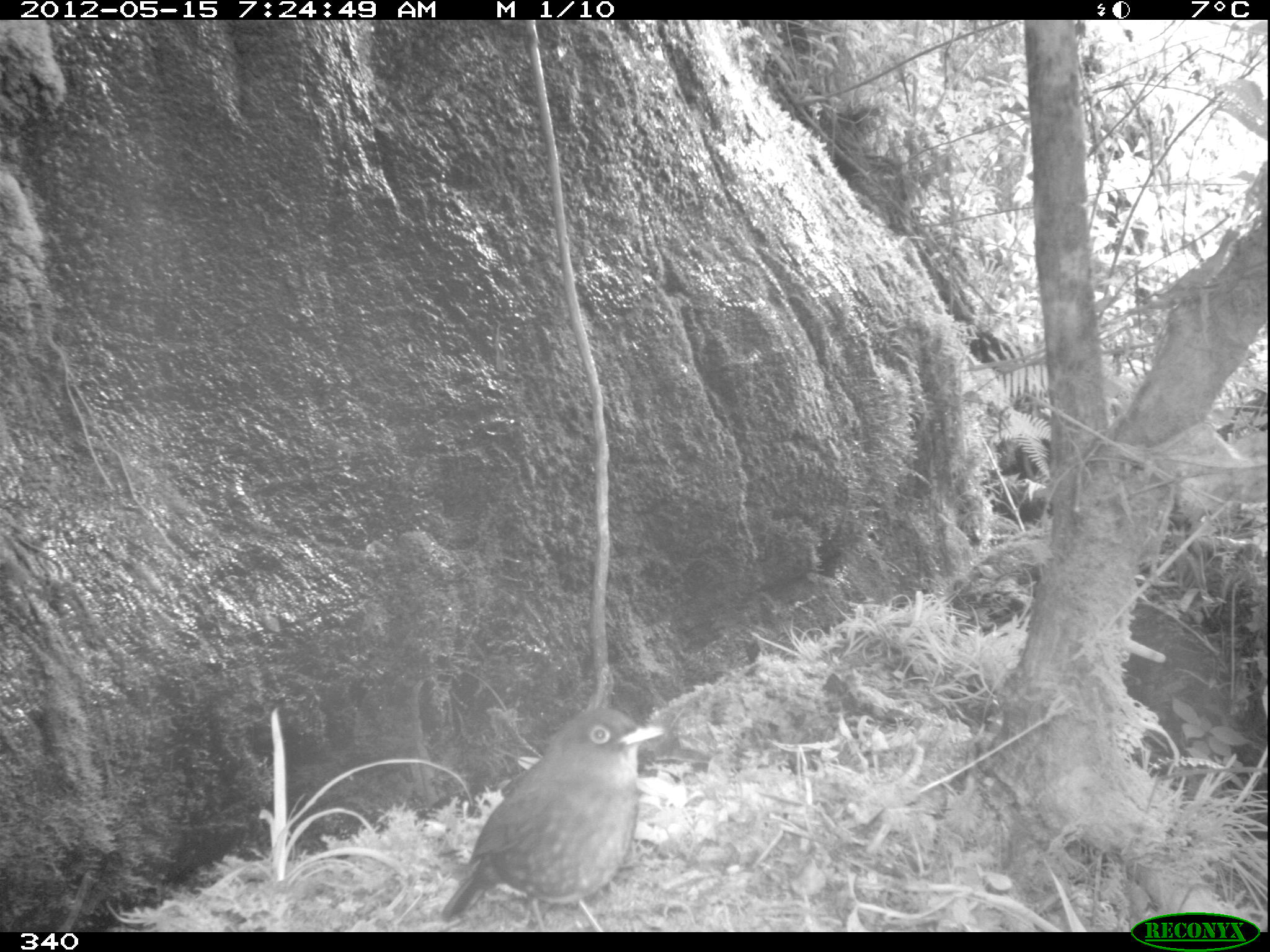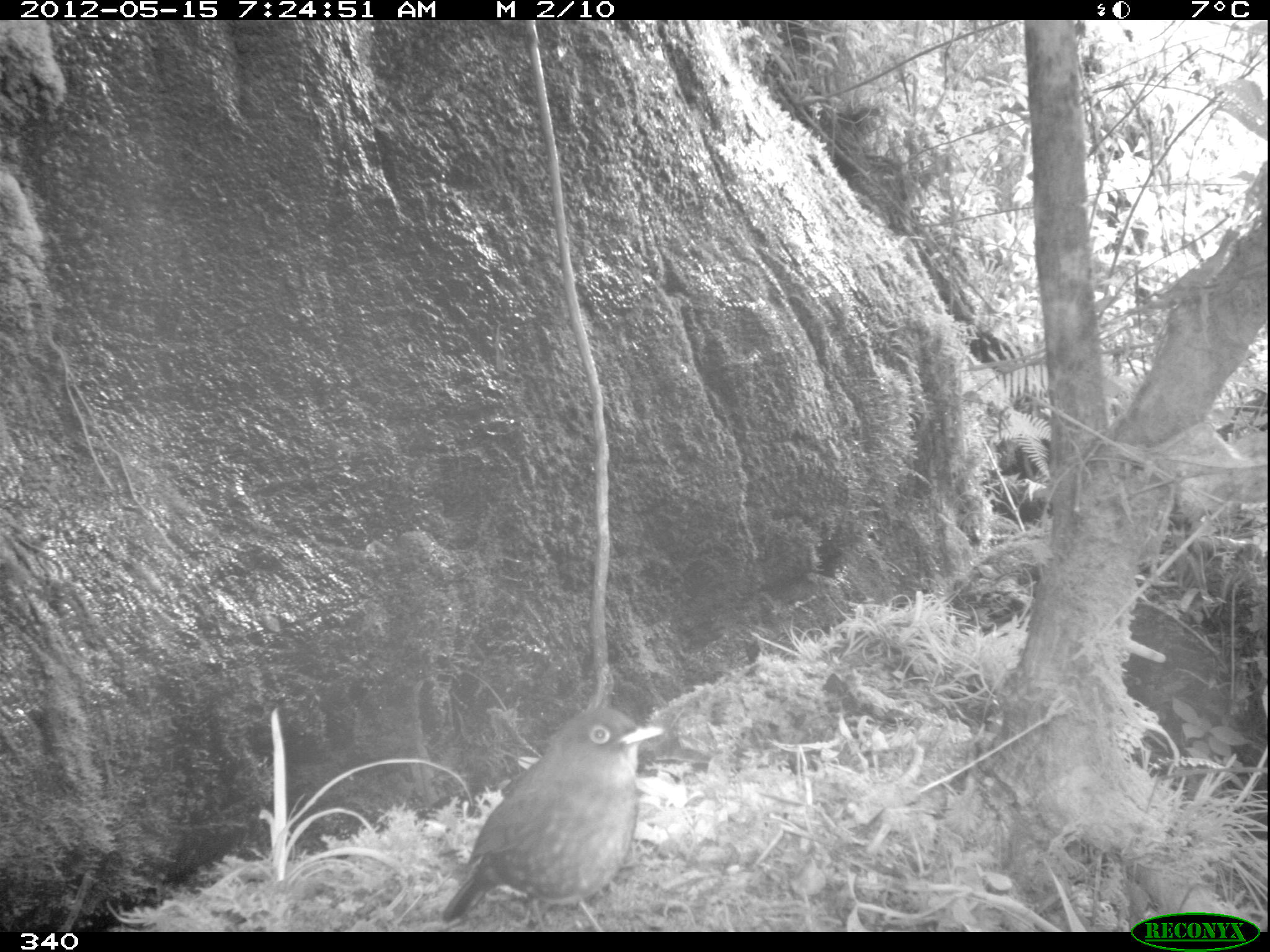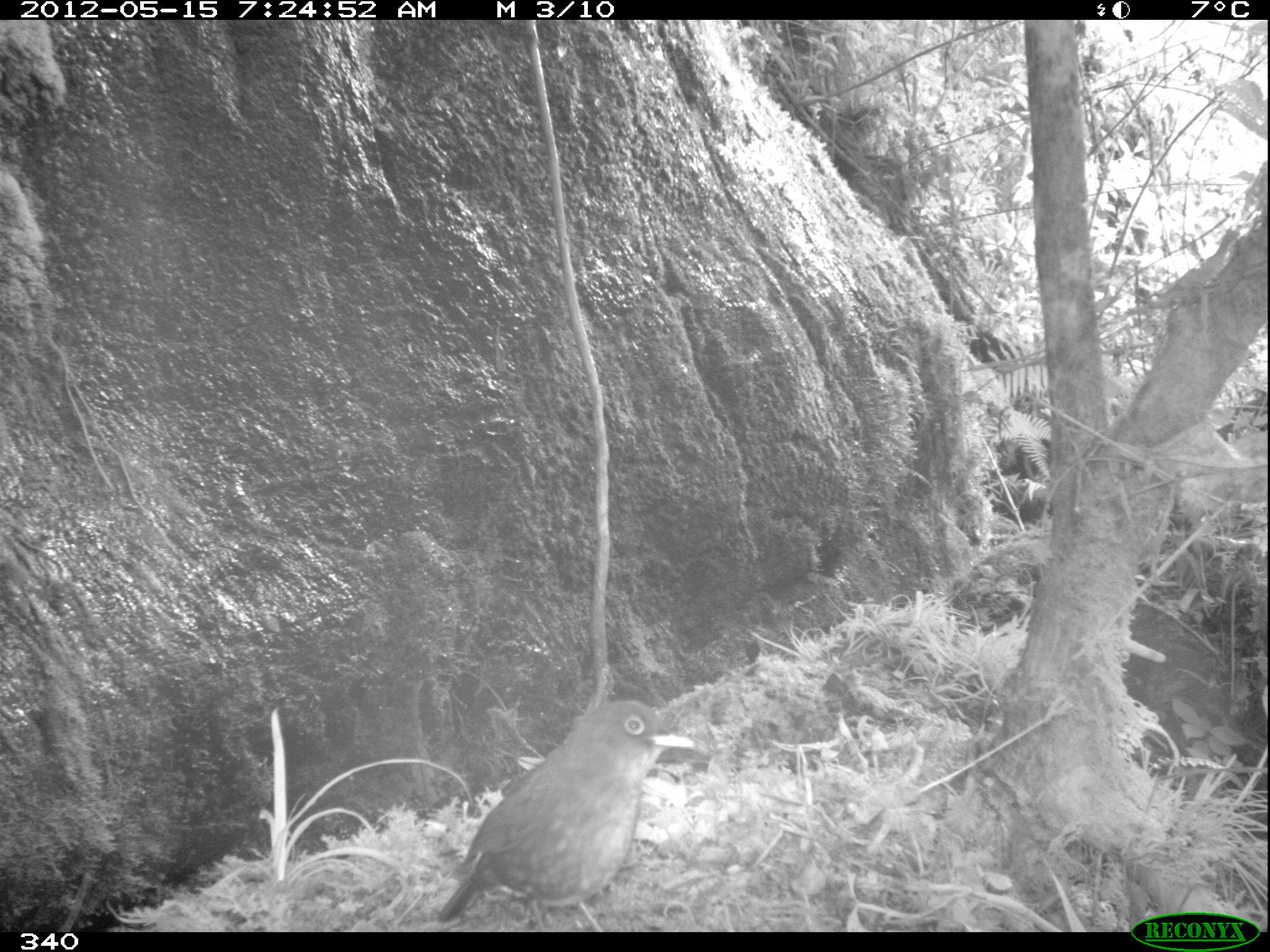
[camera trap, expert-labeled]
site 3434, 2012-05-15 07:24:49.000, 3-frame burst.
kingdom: Animalia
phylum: Chordata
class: Aves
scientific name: Aves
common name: bird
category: unknown bird